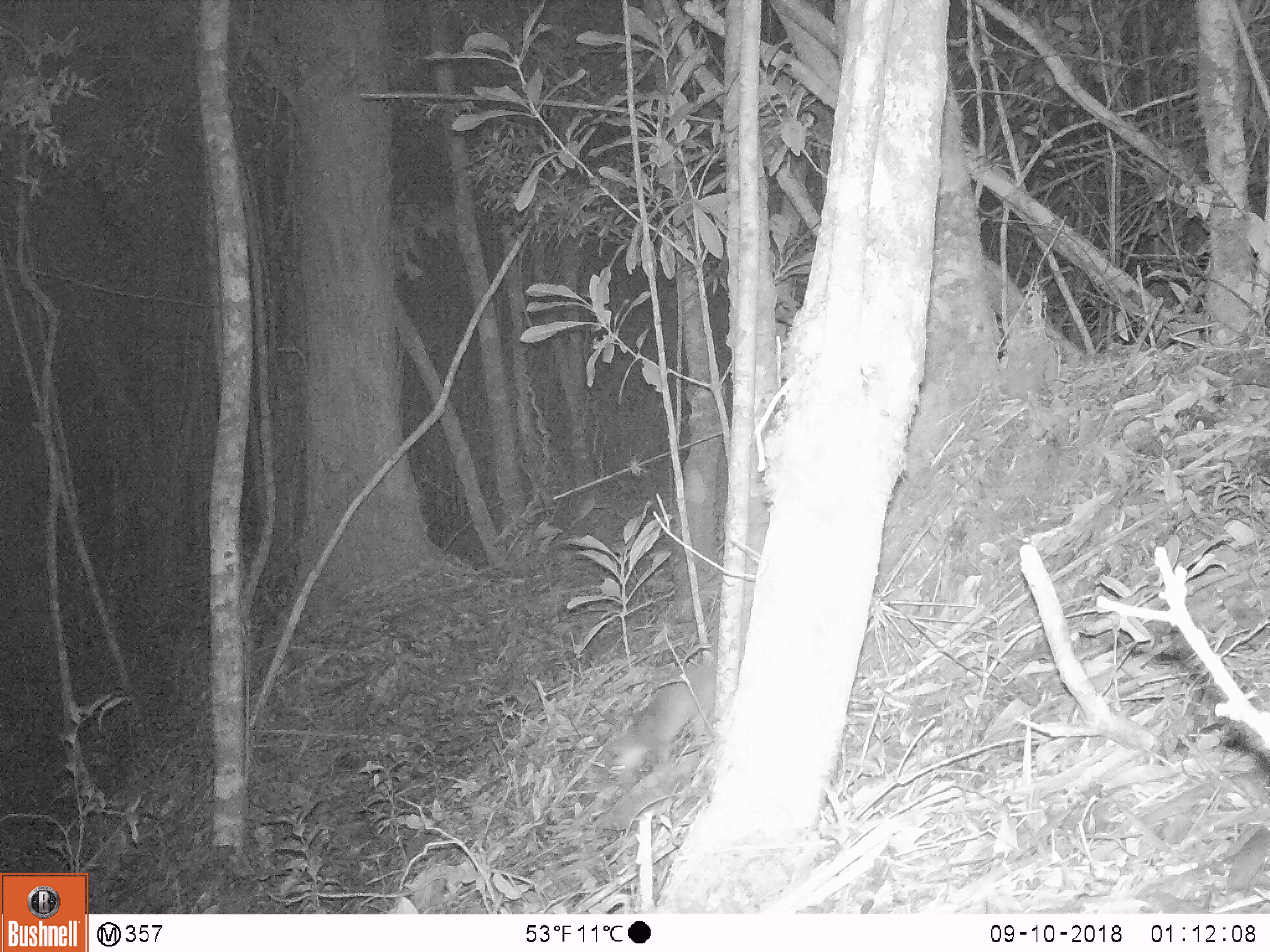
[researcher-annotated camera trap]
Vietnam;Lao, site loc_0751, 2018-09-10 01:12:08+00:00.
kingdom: Animalia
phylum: Chordata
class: Mammalia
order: Carnivora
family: Mustelidae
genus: Melogale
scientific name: Melogale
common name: ferret badger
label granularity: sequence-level